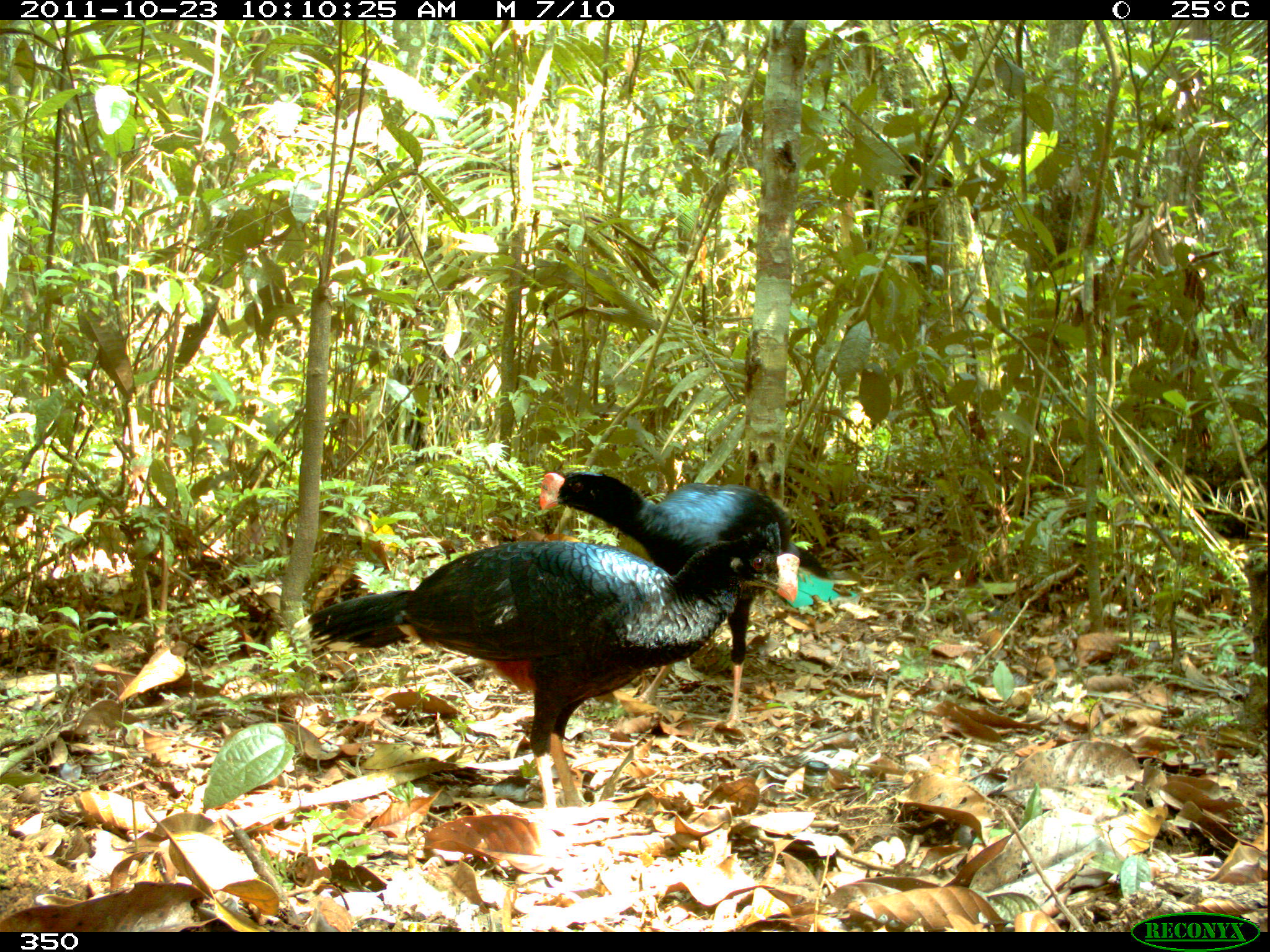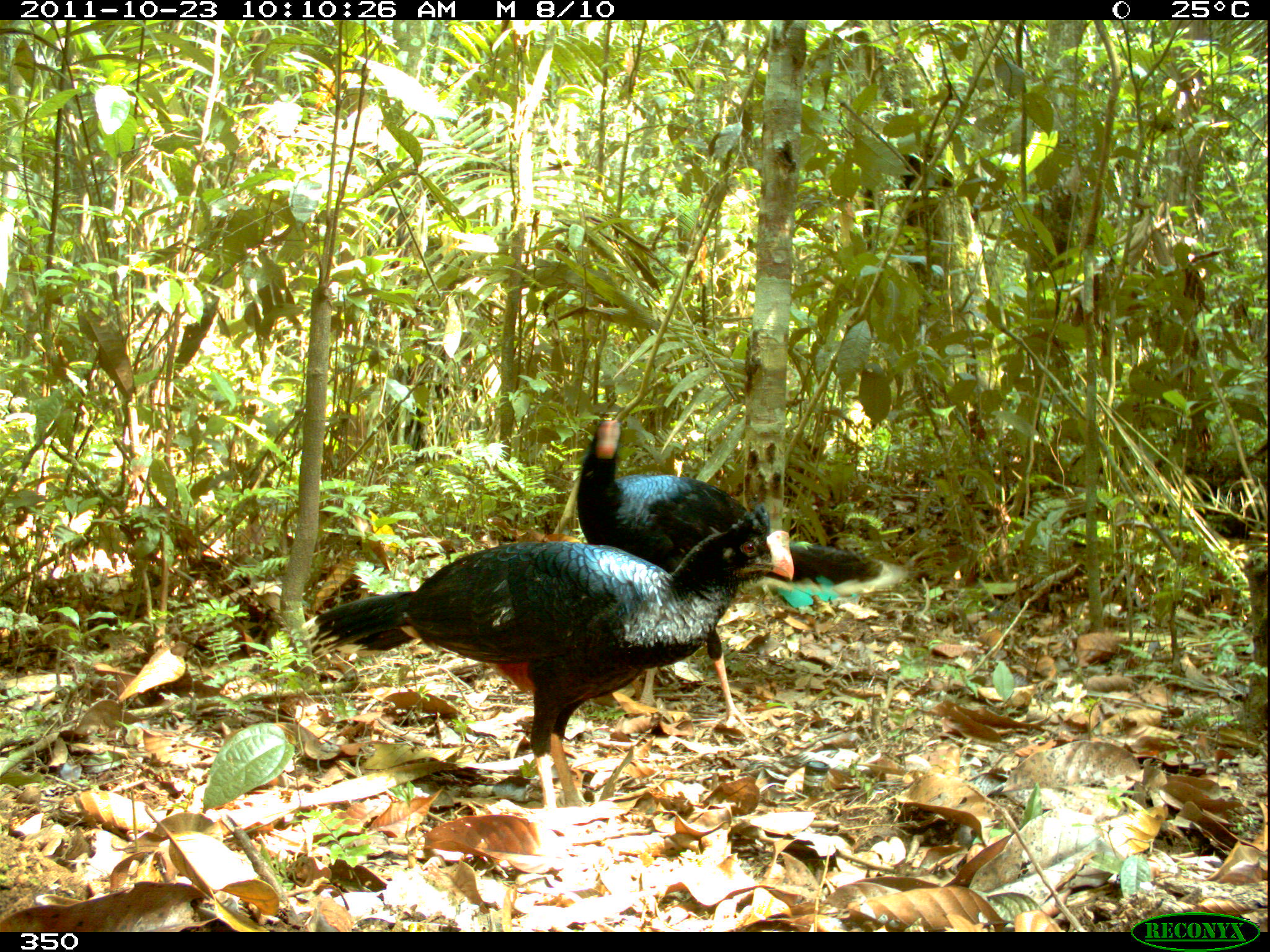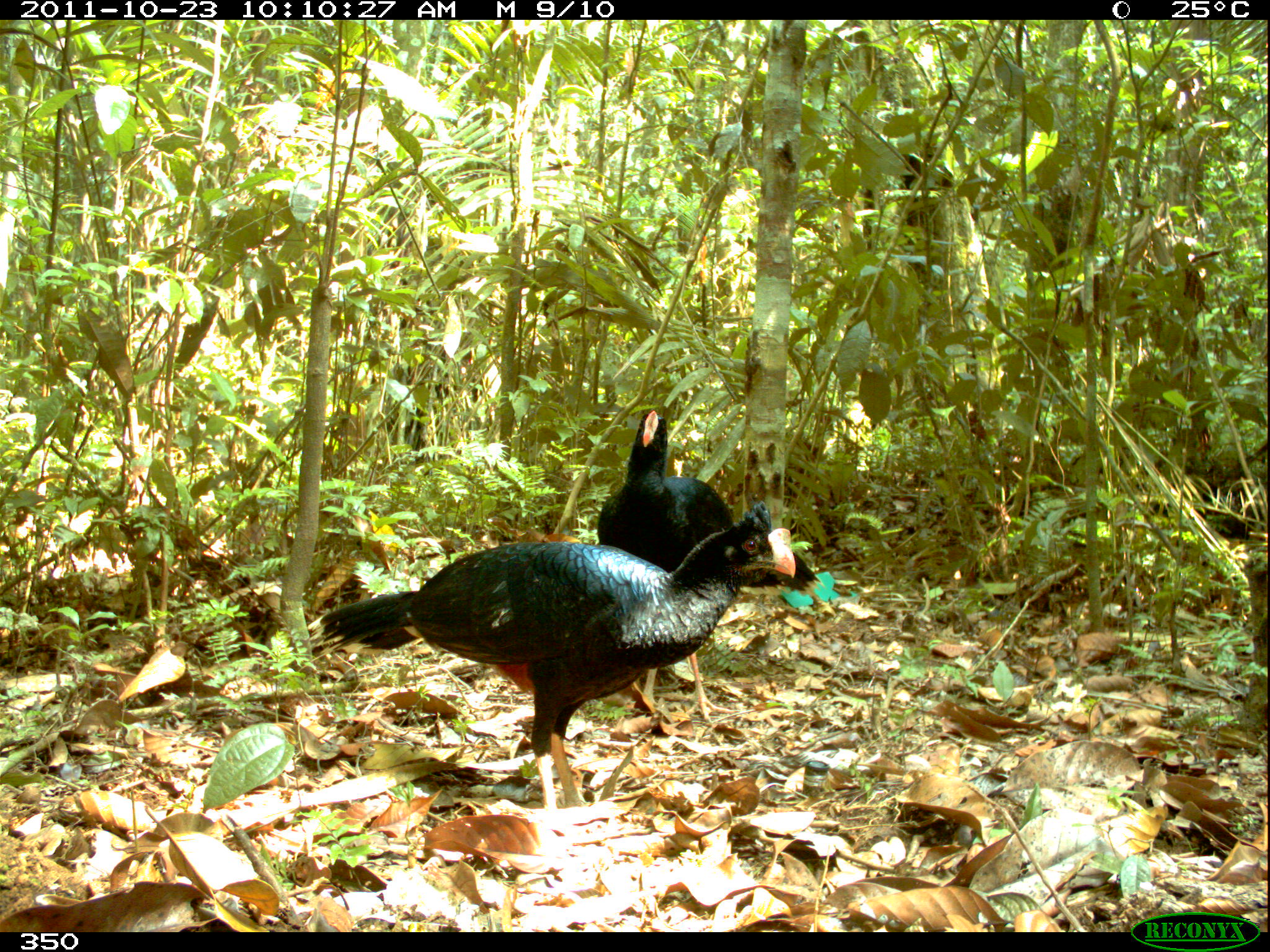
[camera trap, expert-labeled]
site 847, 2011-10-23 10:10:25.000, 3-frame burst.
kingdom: Animalia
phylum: Chordata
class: Aves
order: Galliformes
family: Cracidae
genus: Mitu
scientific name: Mitu tuberosum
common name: razor-billed curassow